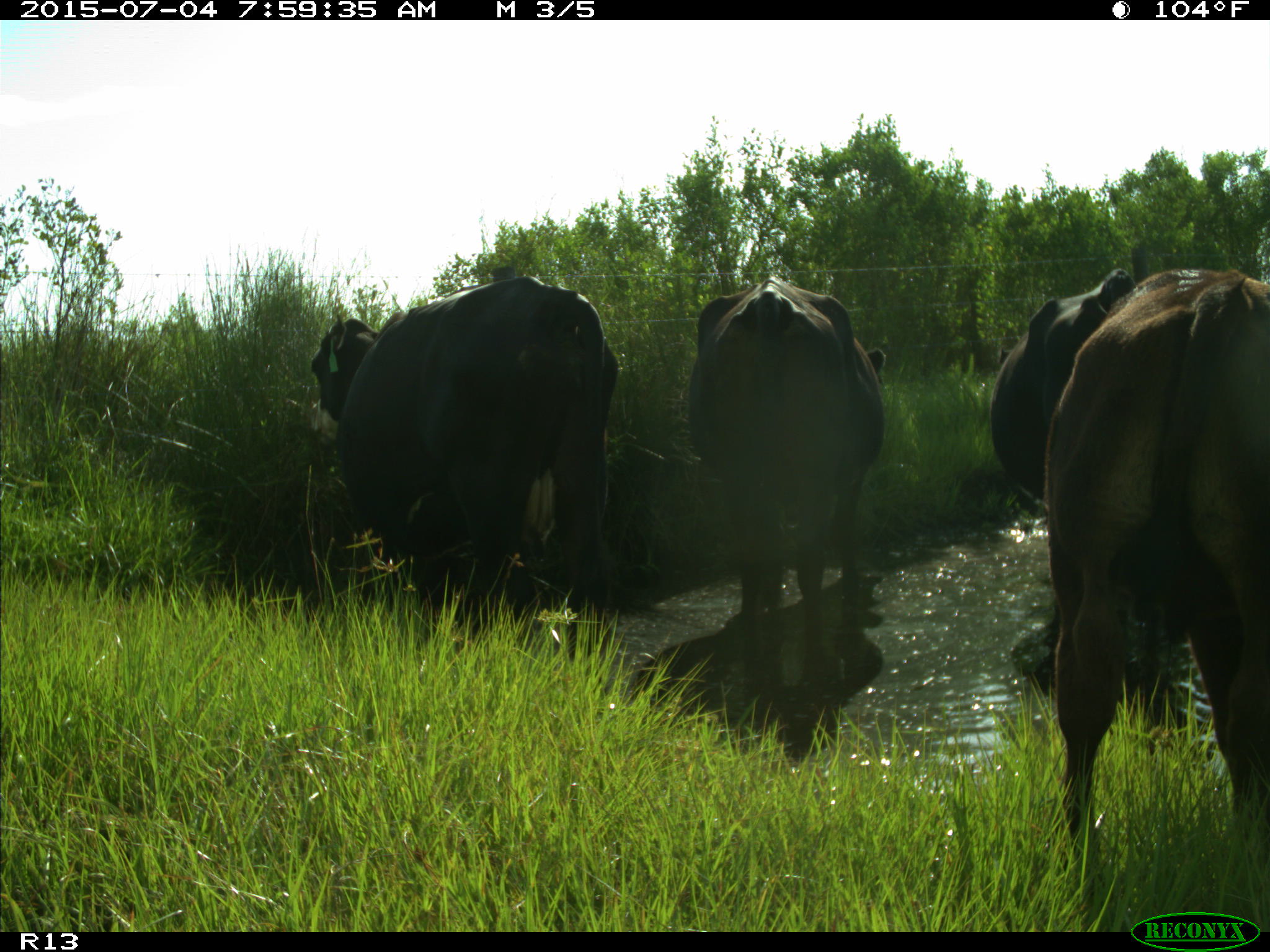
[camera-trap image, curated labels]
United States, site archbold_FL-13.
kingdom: Animalia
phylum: Chordata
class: Mammalia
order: Artiodactyla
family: Bovidae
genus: Bos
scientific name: Bos taurus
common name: domestic cow